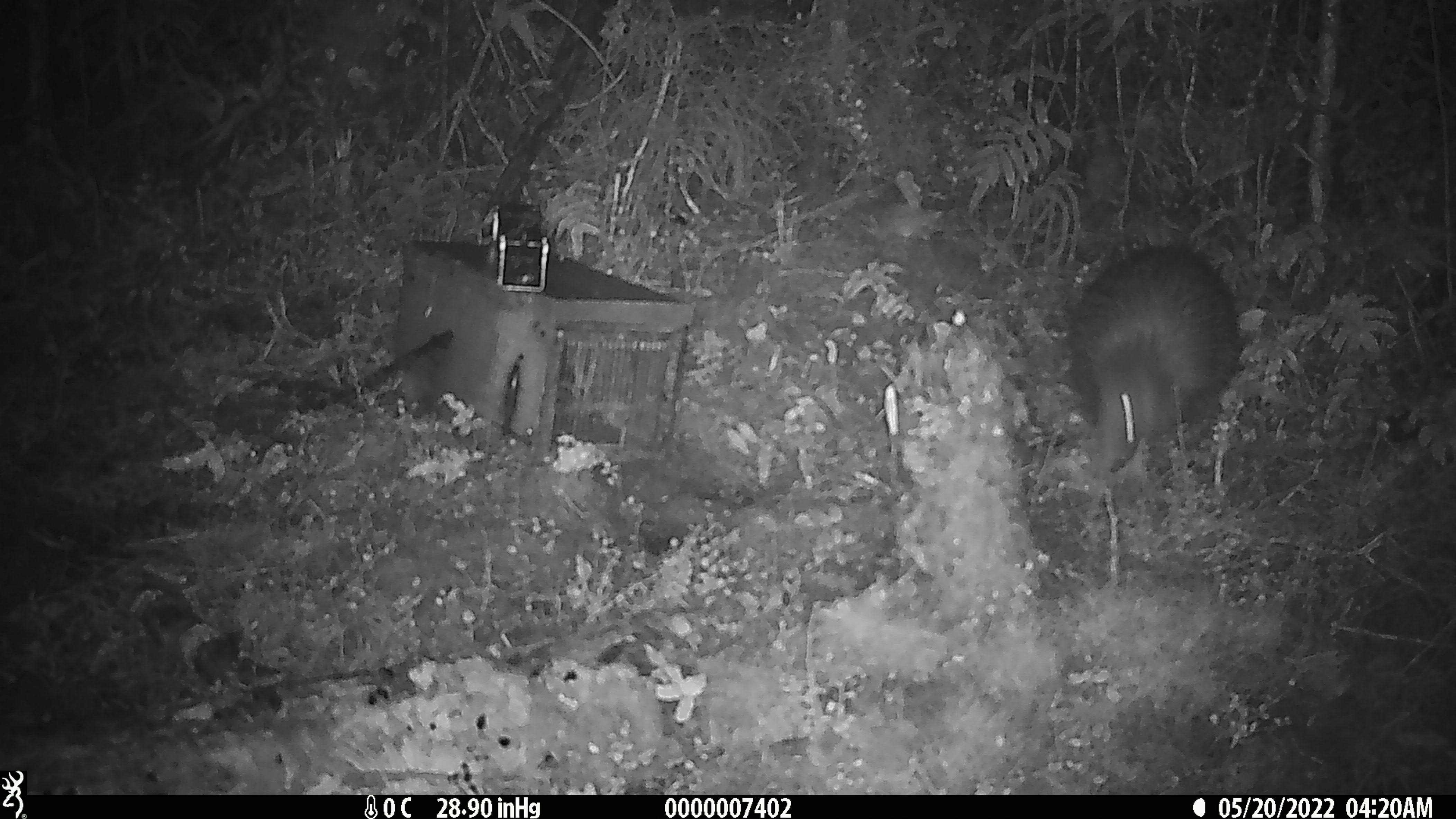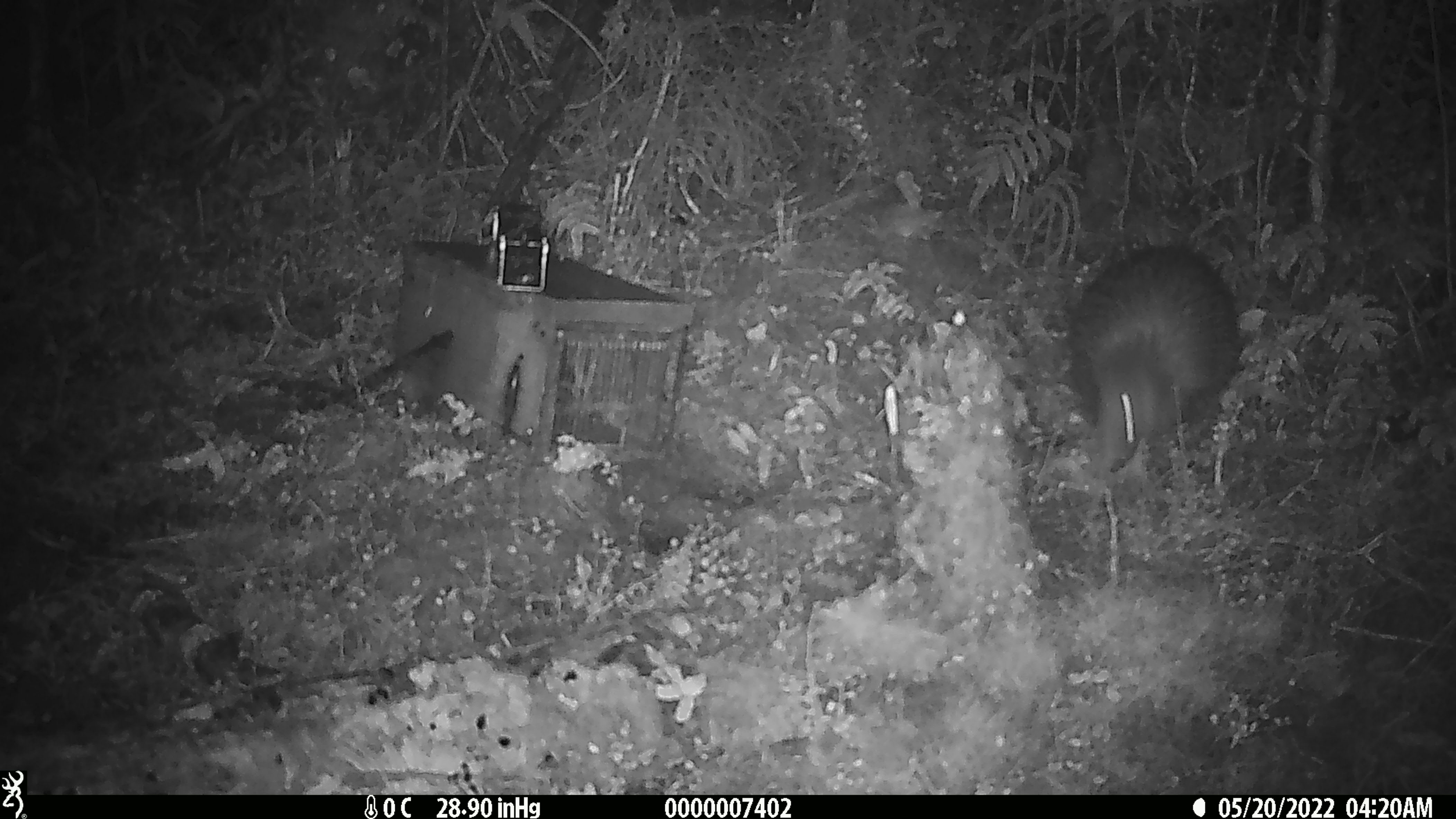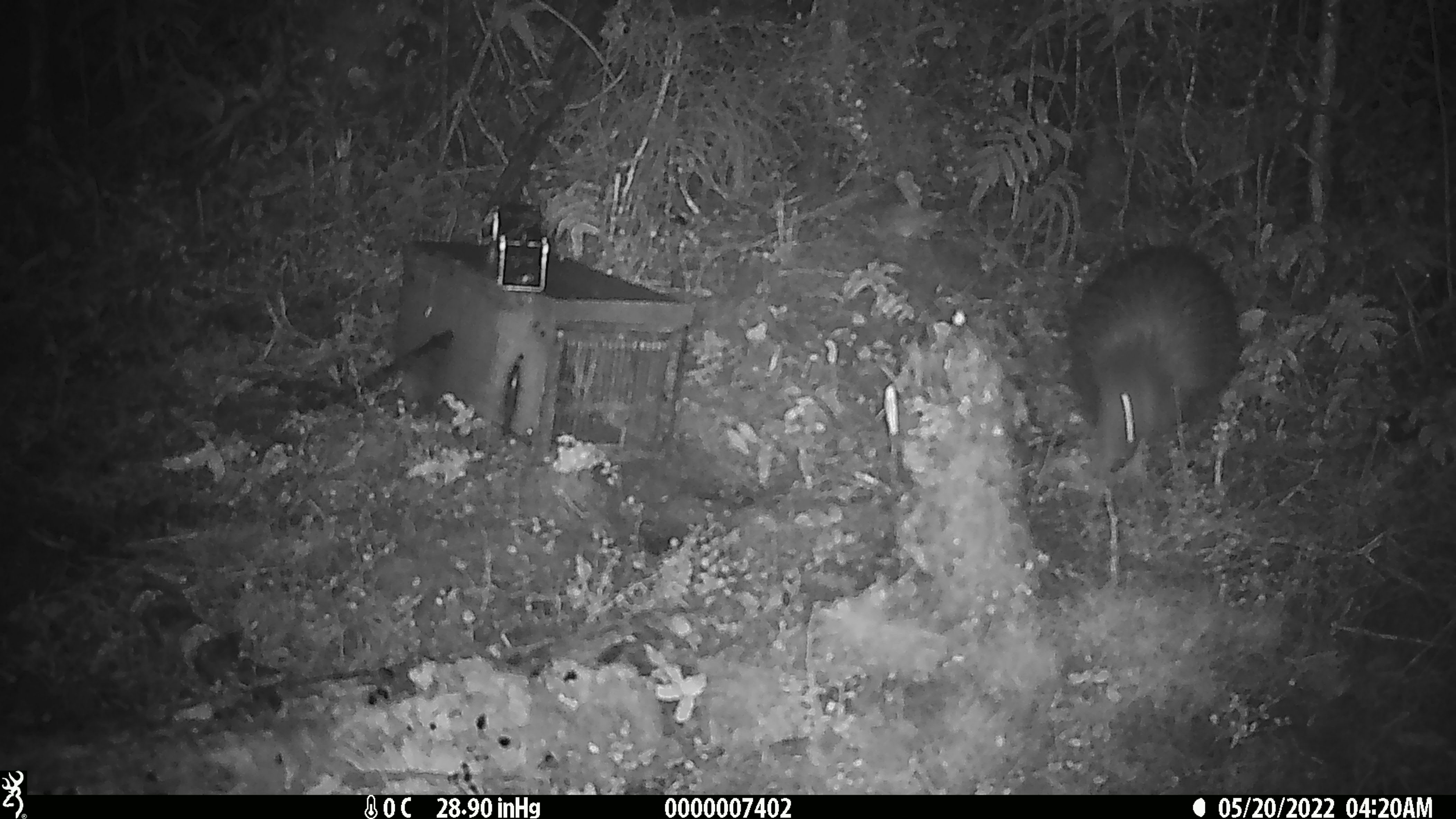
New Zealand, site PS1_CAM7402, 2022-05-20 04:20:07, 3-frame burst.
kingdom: Animalia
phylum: Chordata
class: Aves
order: Apterygiformes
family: Apterygidae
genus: Apteryx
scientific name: Apteryx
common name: kiwi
Kiwi (Apteryx).